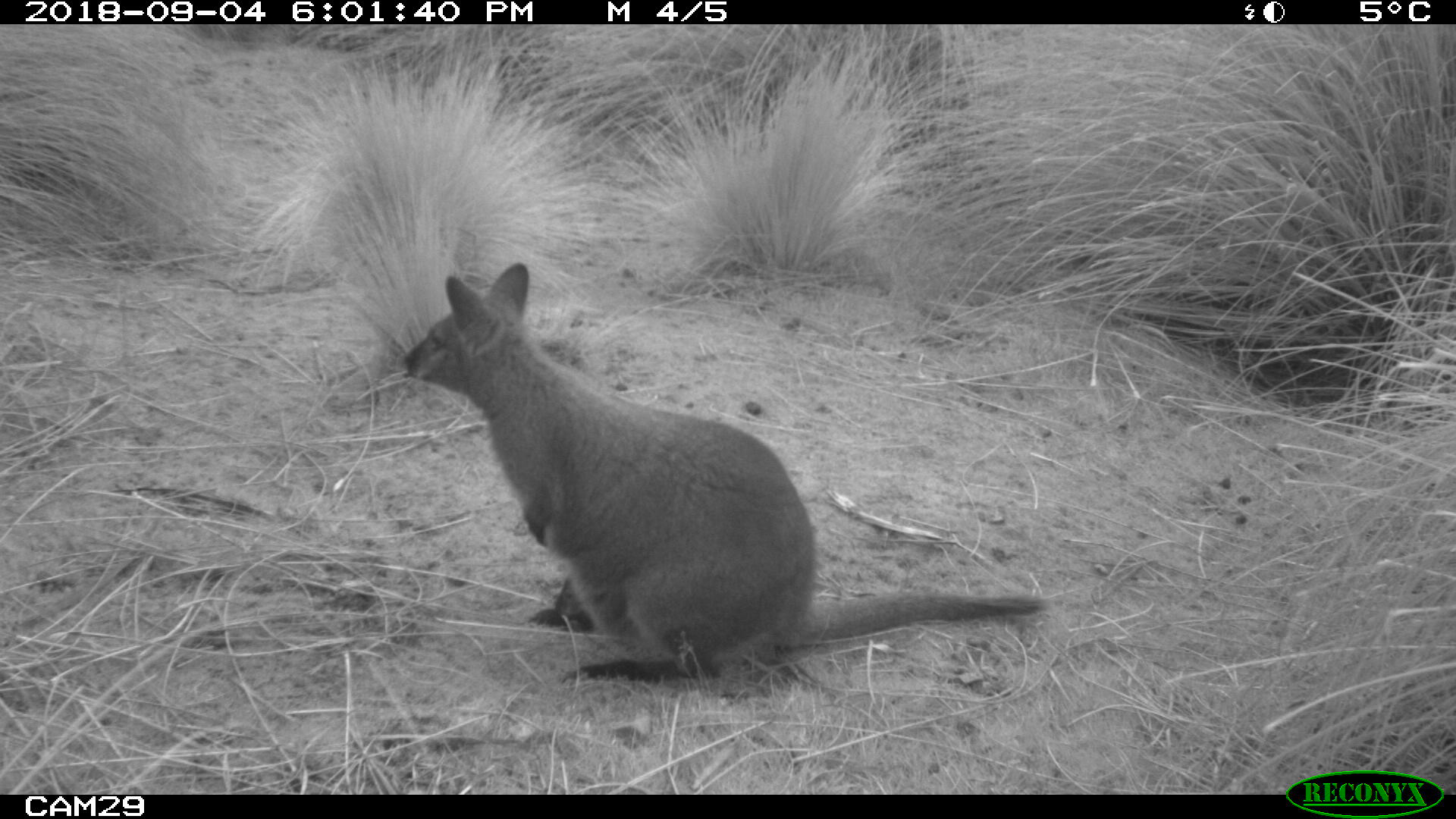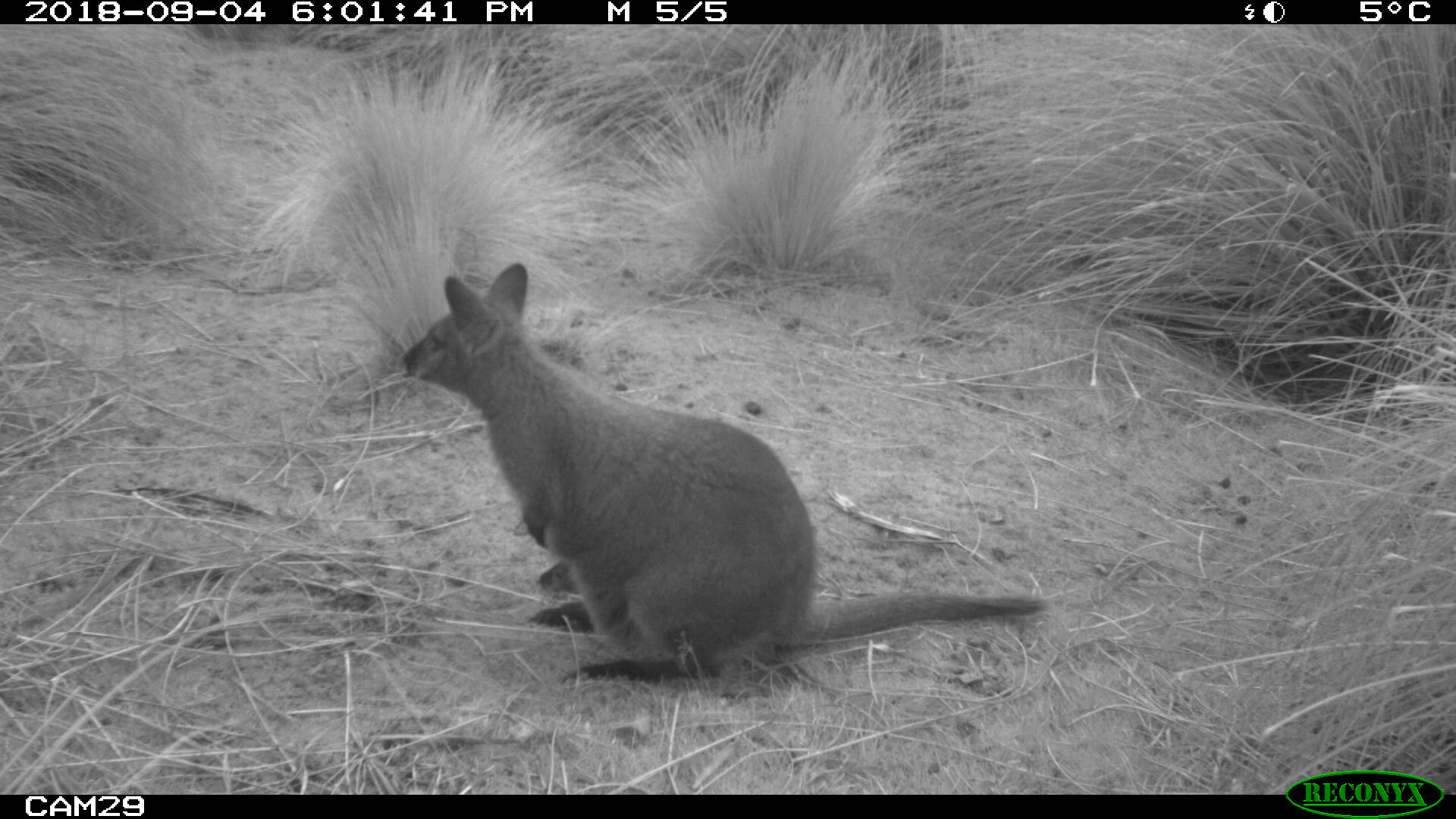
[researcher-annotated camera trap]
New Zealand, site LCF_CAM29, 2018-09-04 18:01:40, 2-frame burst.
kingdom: Animalia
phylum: Chordata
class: Mammalia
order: Diprotodontia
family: Macropodidae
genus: Notamacropus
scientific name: Notamacropus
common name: wallaby